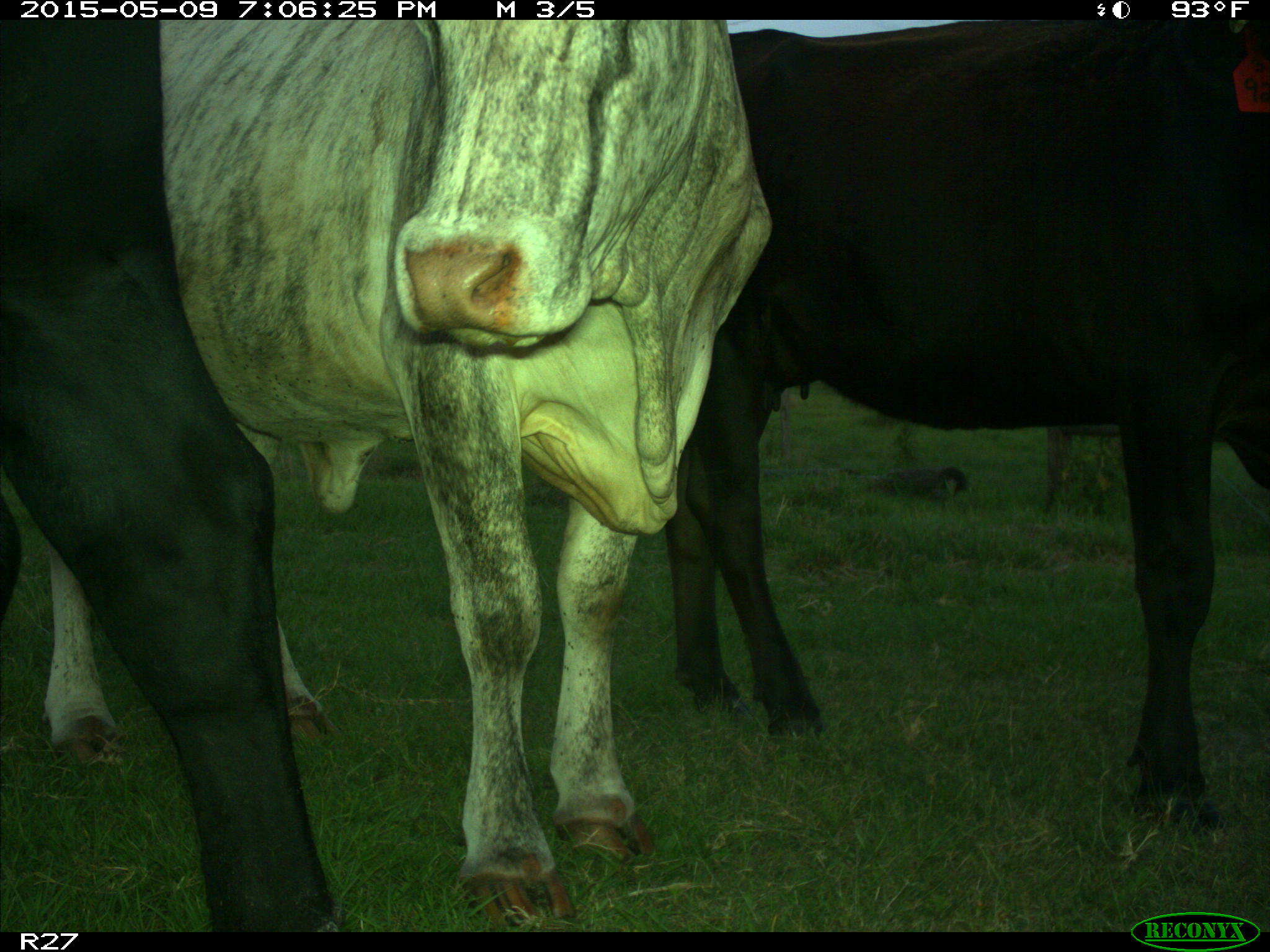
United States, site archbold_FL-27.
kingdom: Animalia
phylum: Chordata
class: Mammalia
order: Artiodactyla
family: Bovidae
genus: Bos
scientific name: Bos taurus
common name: domestic cow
Bos taurus (domestic cow).